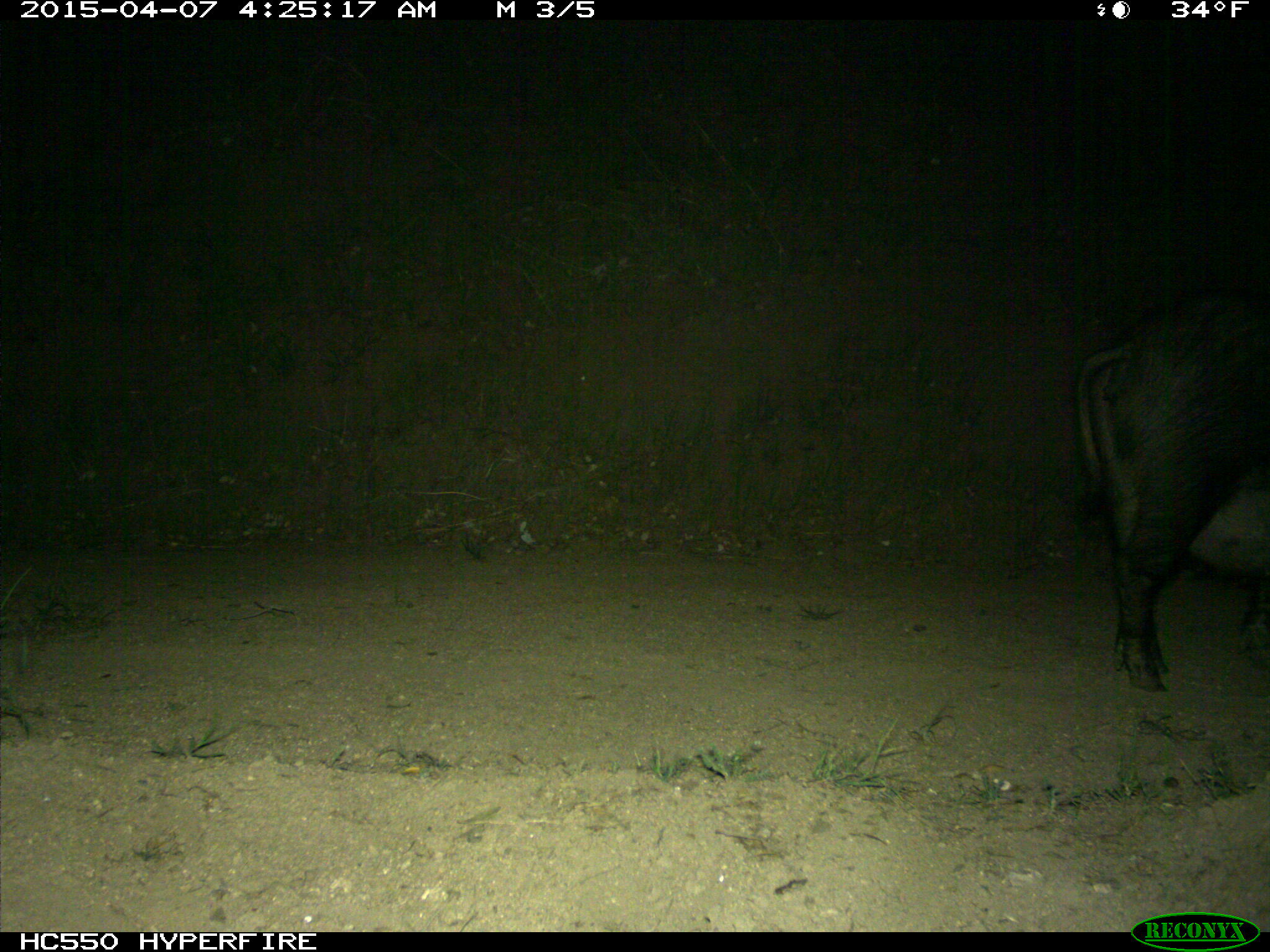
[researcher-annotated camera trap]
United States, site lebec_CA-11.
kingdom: Animalia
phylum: Chordata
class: Mammalia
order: Artiodactyla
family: Suidae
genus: Sus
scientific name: Sus scrofa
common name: wild boar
Sus scrofa (wild boar).